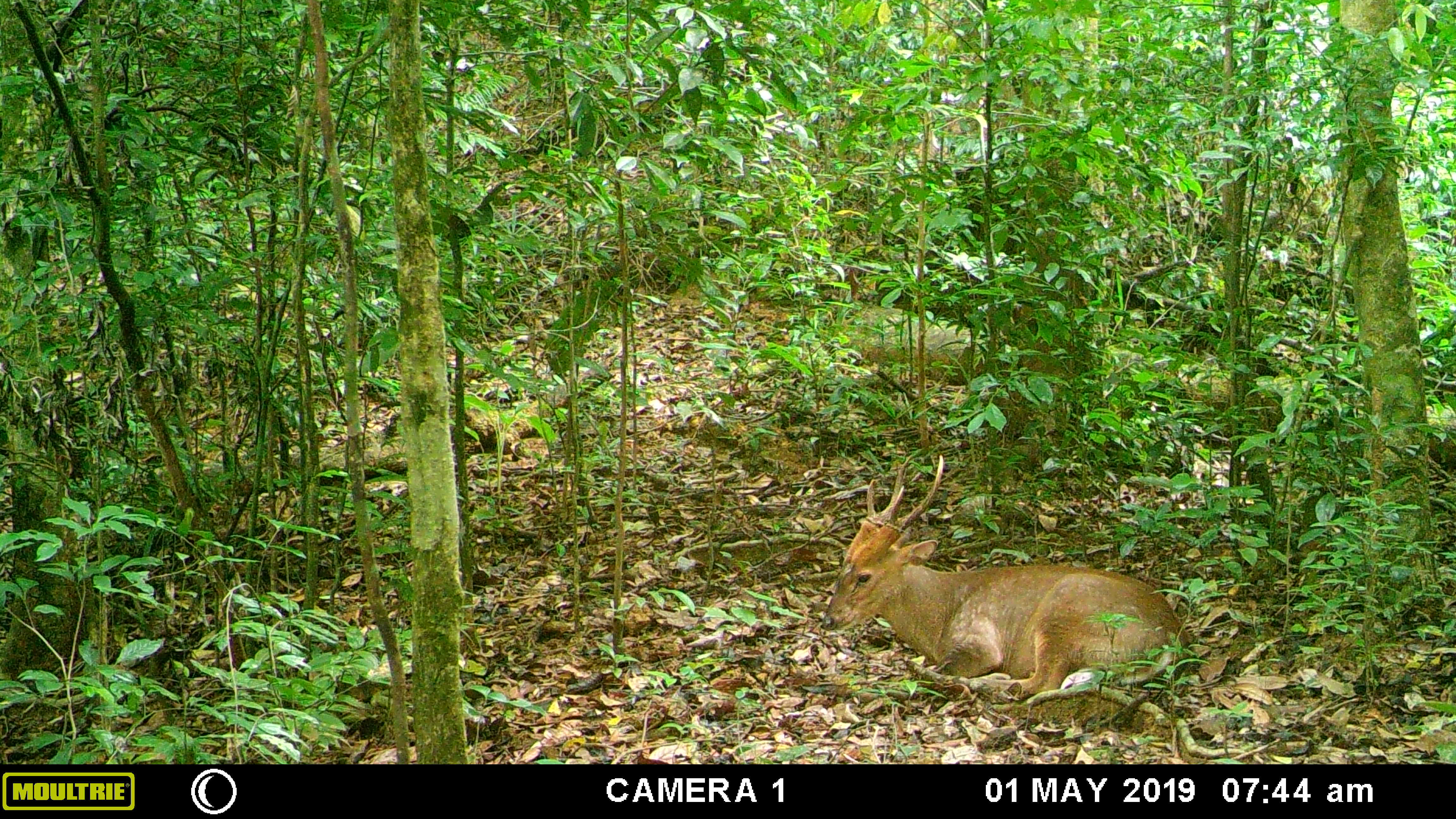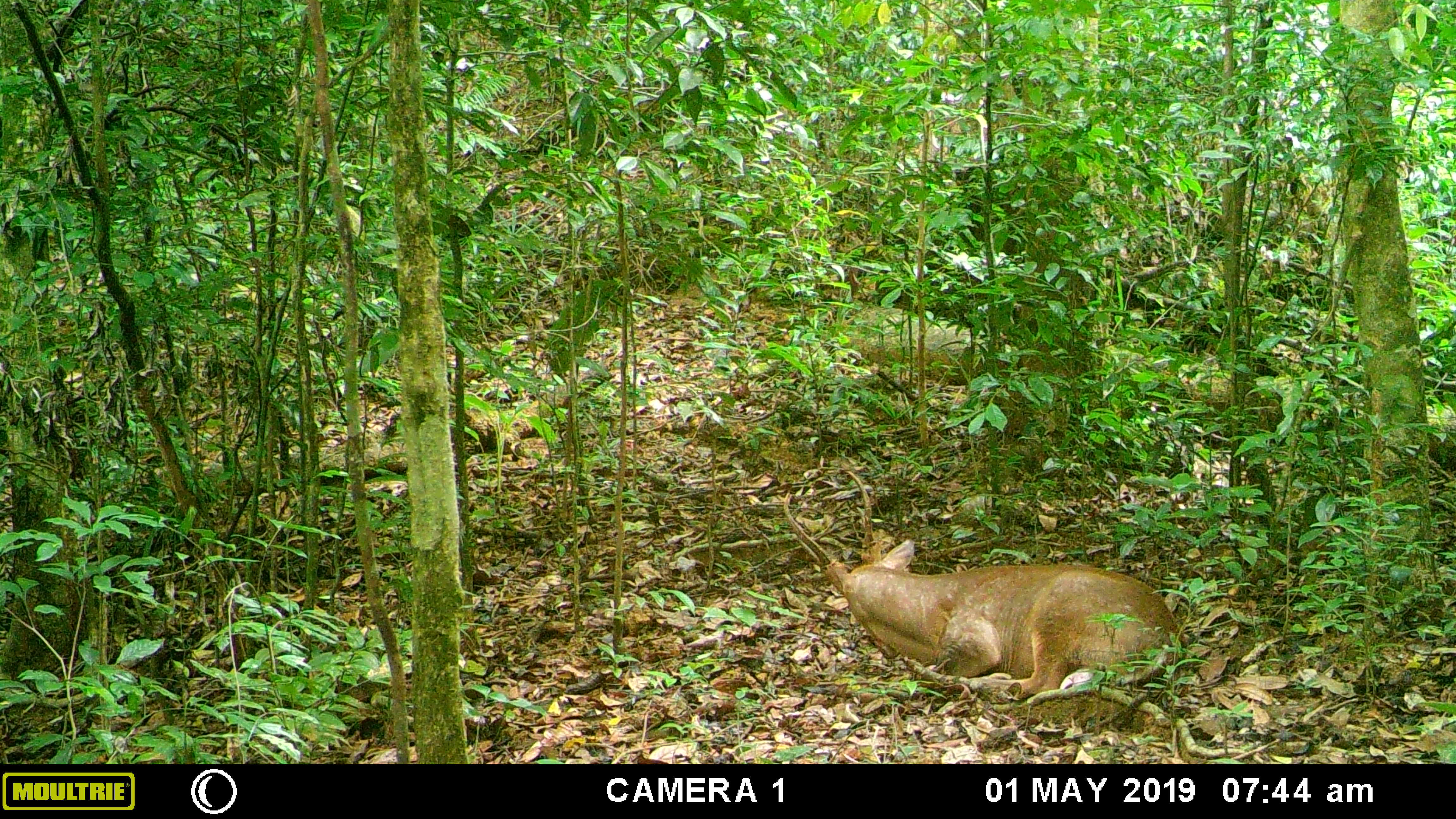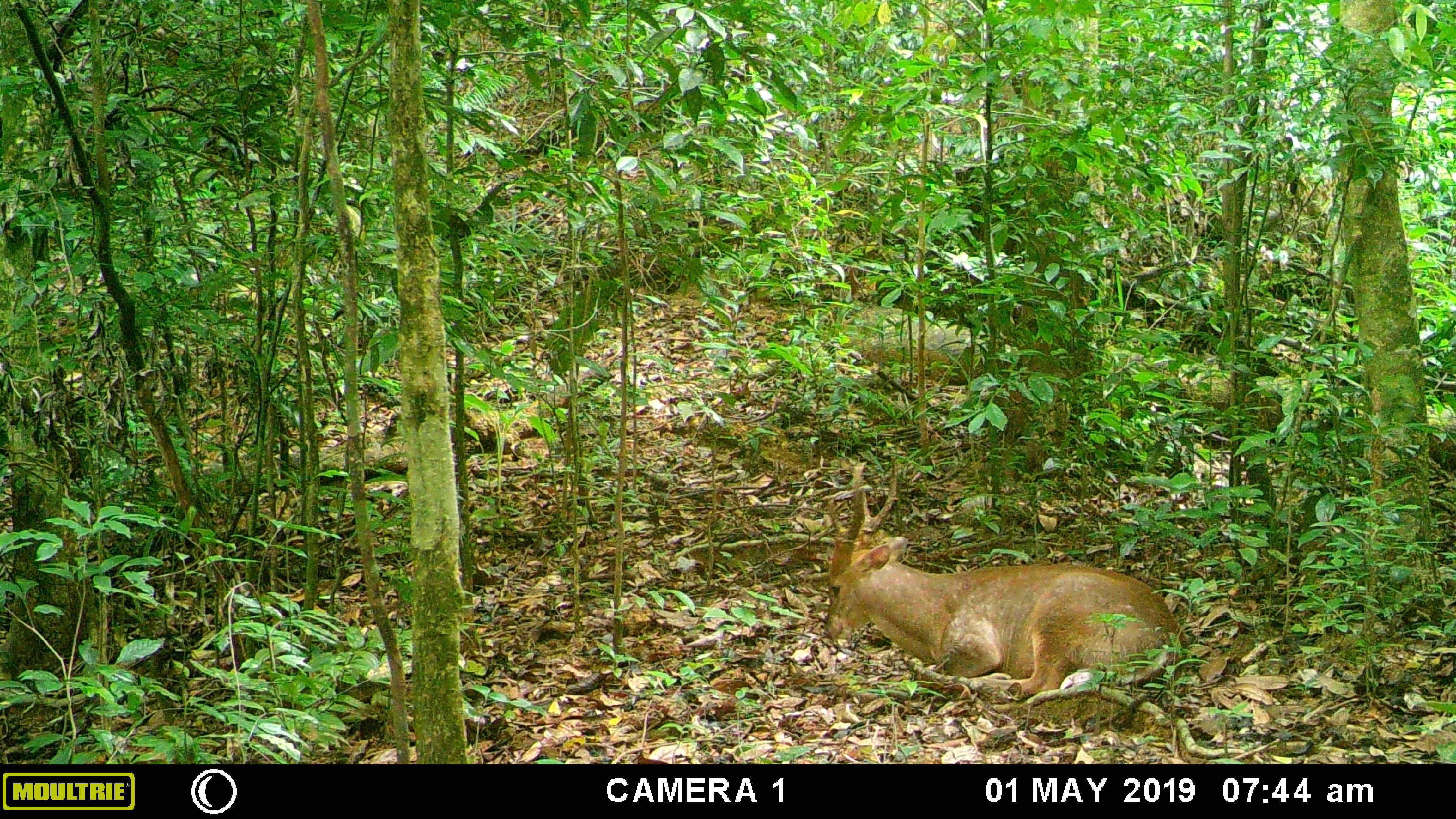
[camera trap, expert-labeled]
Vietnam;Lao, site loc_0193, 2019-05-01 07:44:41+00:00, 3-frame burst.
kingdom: Animalia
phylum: Chordata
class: Mammalia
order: Artiodactyla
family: Cervidae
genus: Muntiacus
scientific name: Muntiacus vuquangensis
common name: large-antlered muntjac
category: large antlered muntjac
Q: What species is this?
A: Large antlered muntjac (large-antlered muntjac) (Muntiacus vuquangensis).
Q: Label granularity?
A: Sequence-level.